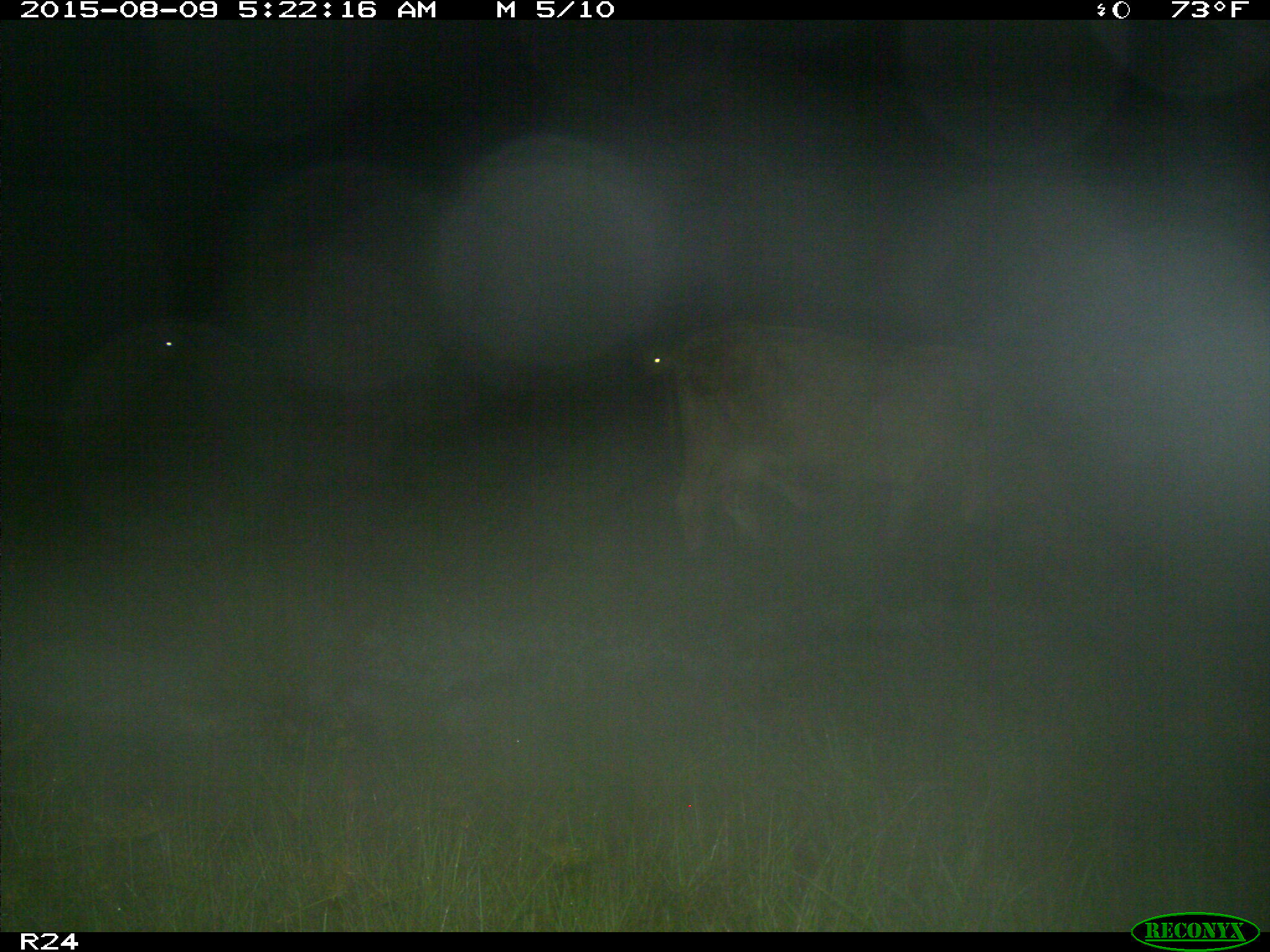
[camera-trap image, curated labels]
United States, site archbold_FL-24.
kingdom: Animalia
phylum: Chordata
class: Mammalia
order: Artiodactyla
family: Bovidae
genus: Bos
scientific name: Bos taurus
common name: domestic cow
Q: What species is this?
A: Bos taurus (domestic cow).